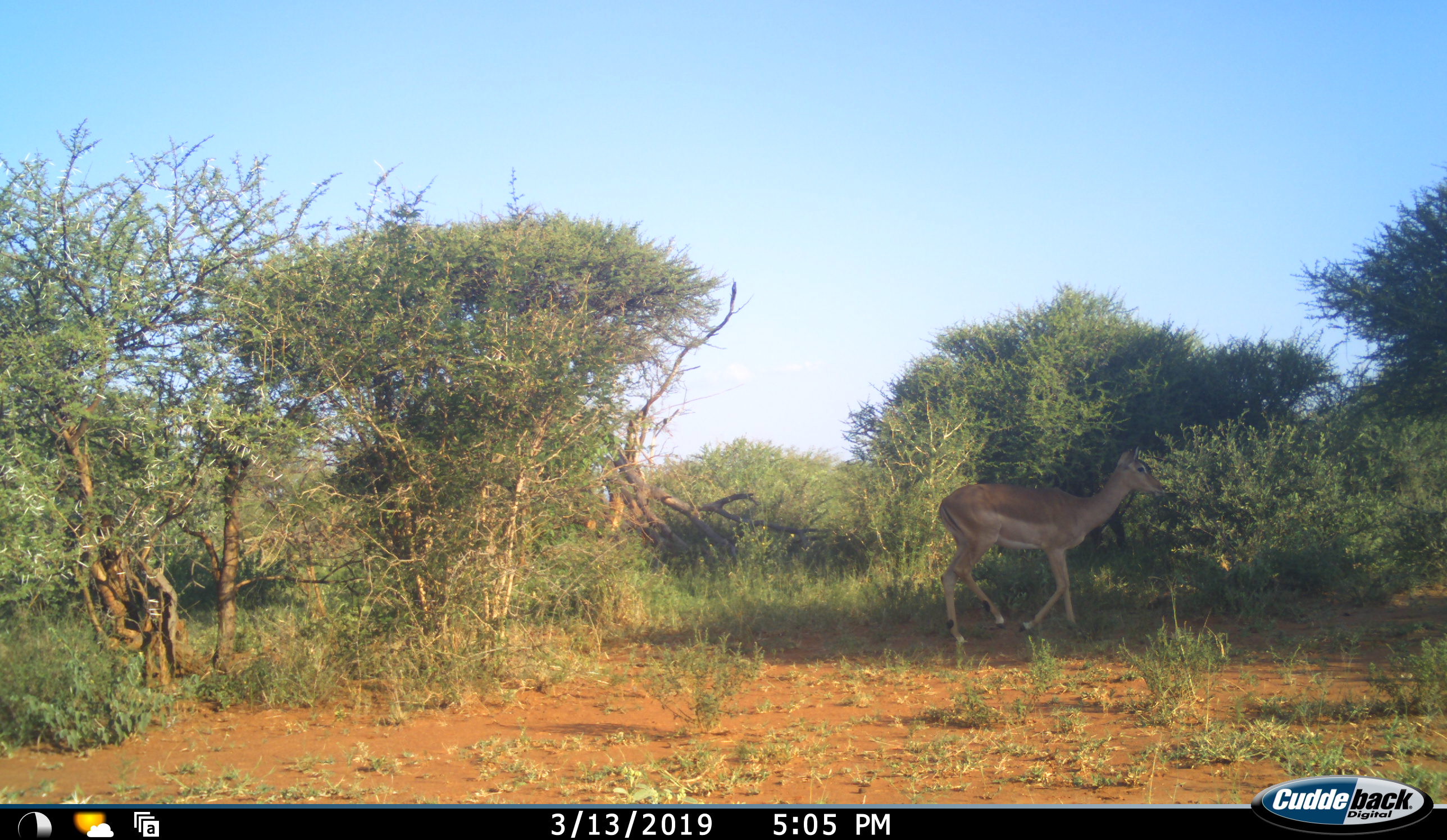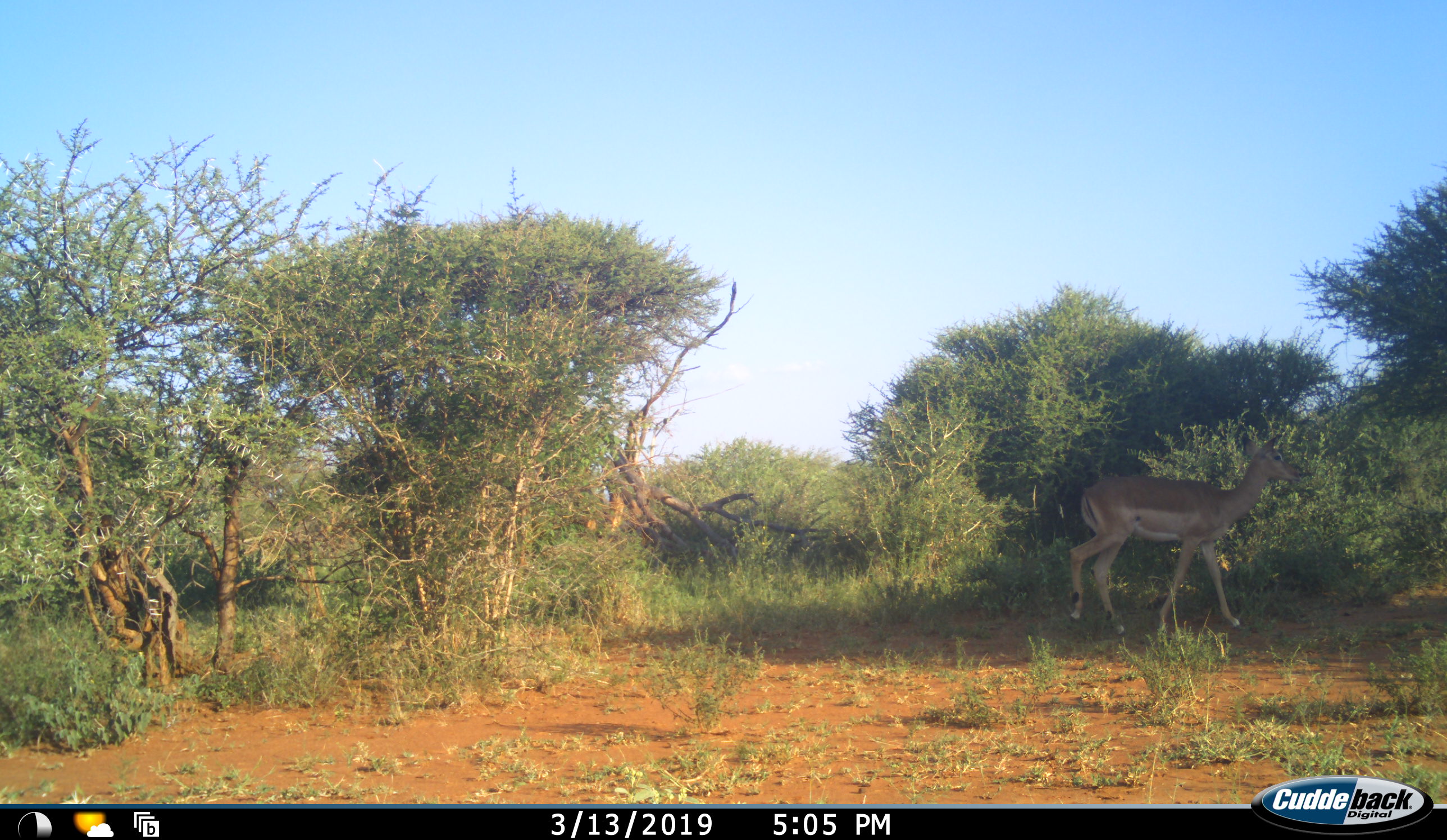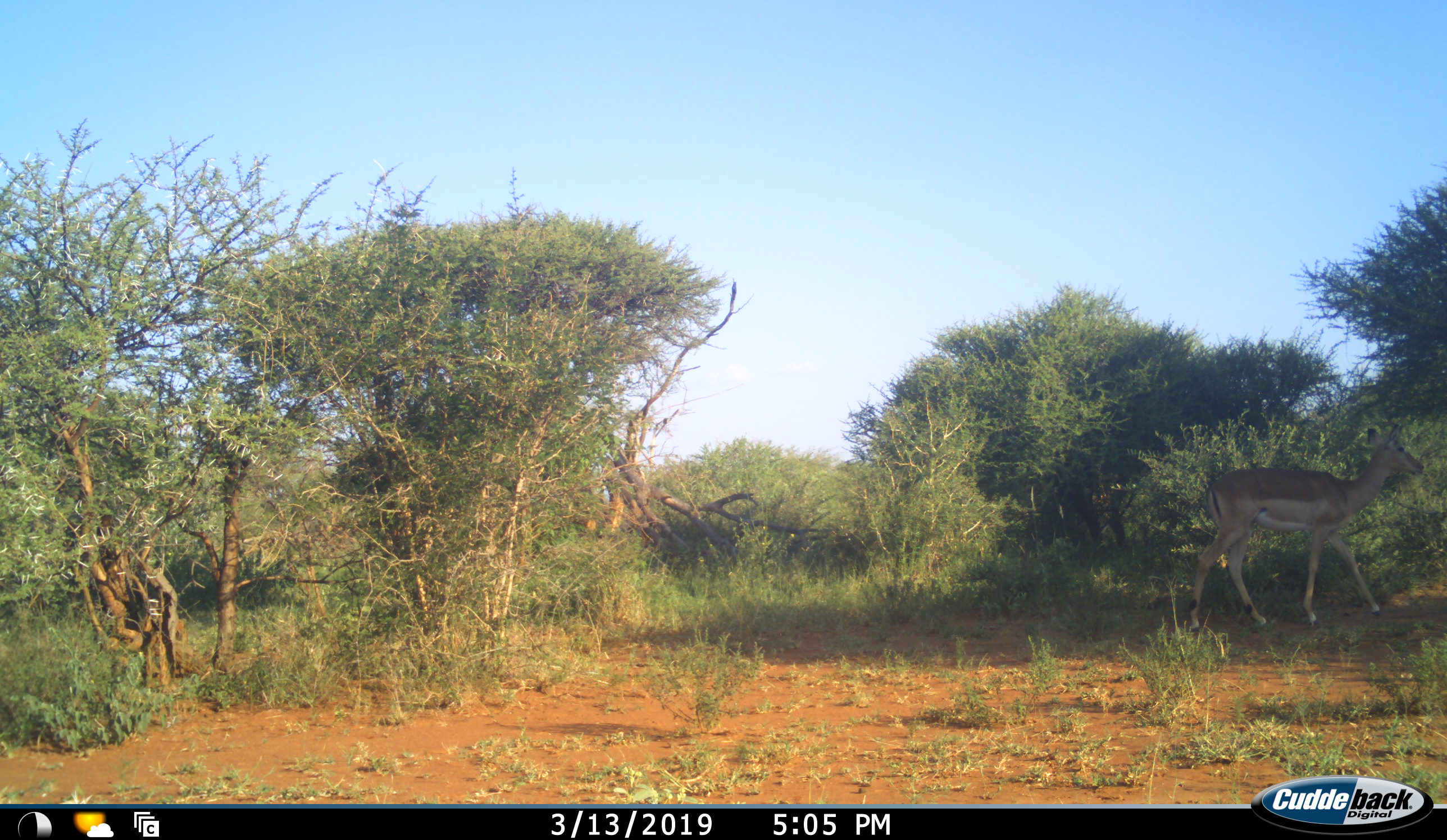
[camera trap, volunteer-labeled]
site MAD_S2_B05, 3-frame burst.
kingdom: Animalia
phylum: Chordata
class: Mammalia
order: Artiodactyla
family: Bovidae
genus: Aepyceros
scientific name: Aepyceros melampus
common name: impala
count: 1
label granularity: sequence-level